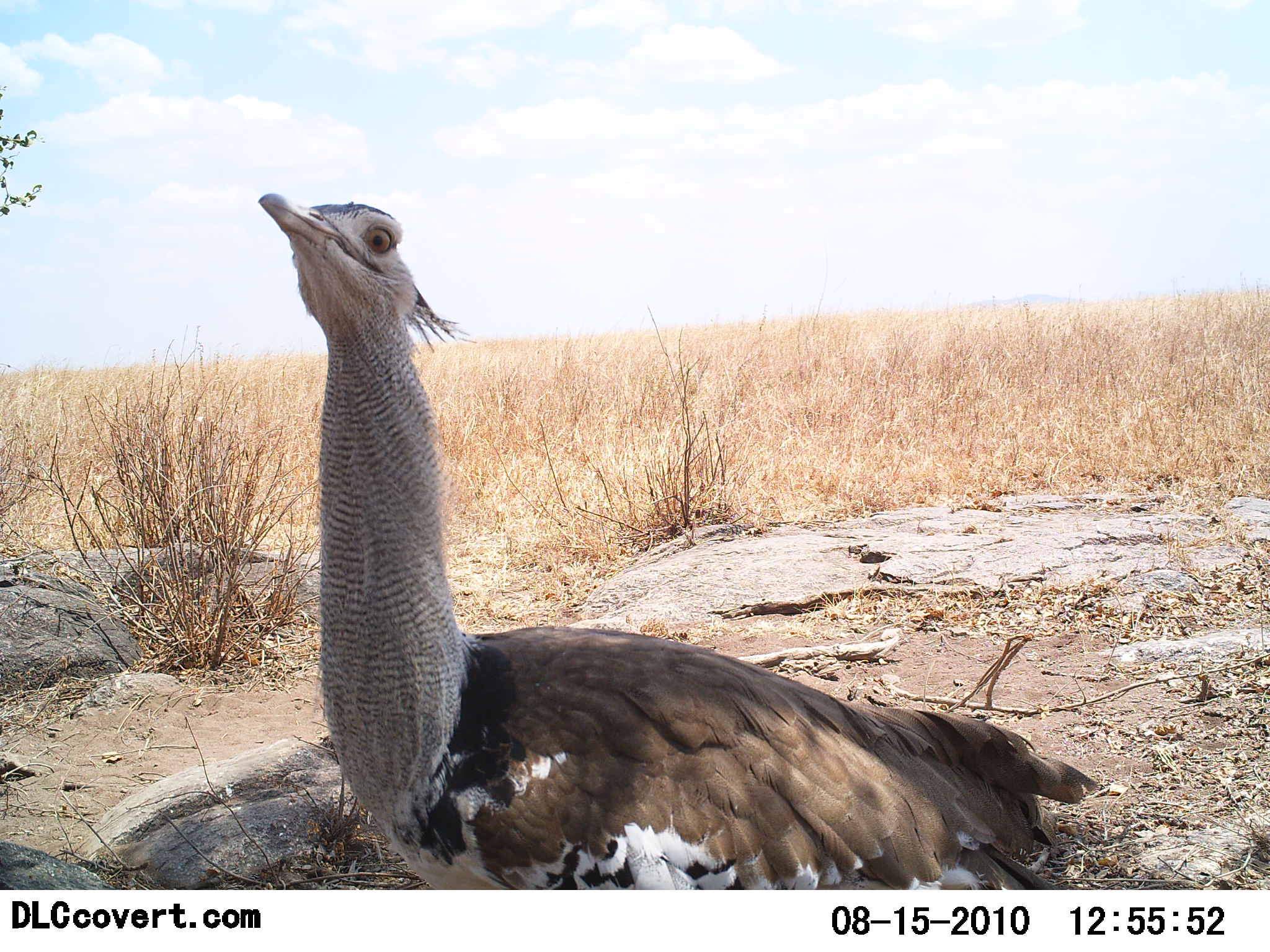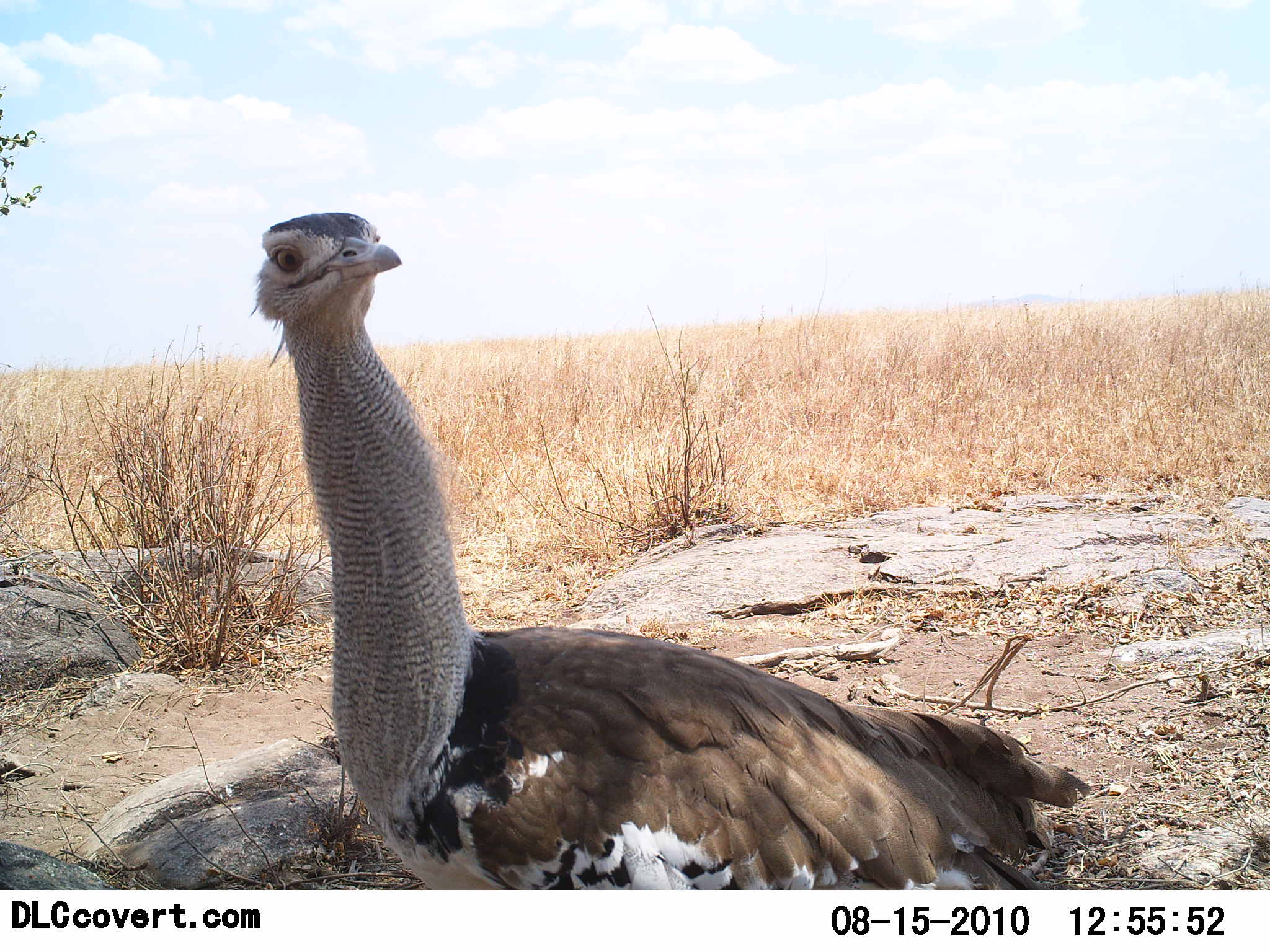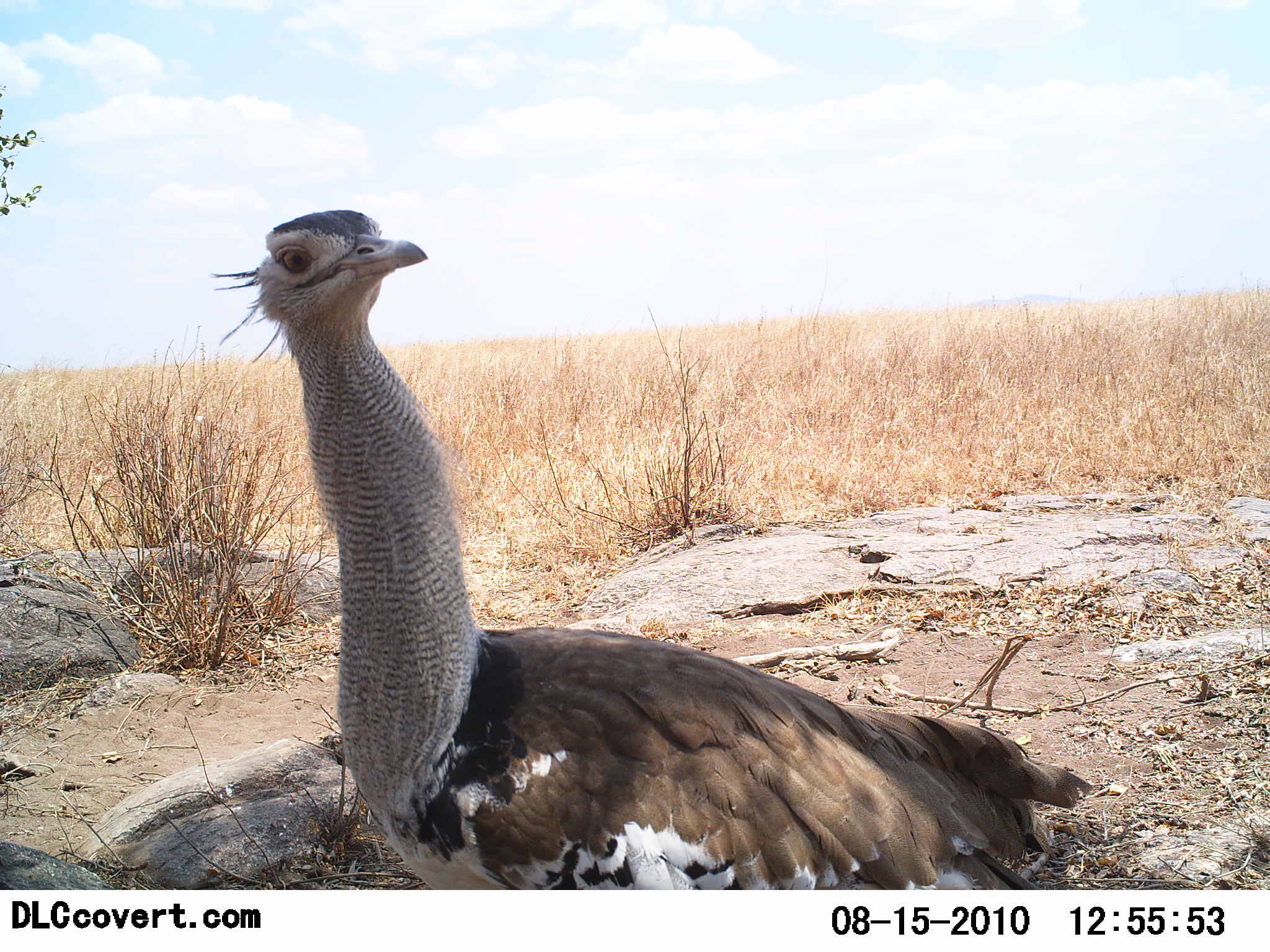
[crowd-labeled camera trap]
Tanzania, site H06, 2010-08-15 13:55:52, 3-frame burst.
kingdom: Animalia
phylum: Chordata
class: Aves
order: Otidiformes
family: Otididae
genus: Ardeotis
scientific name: Ardeotis kori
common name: kori bustard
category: koribustard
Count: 1.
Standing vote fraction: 77%.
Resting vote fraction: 23%.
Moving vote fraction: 0%.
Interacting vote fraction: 0%.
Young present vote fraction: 0%.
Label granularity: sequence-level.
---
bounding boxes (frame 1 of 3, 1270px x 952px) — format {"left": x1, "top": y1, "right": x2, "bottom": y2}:
animal: {"left": 256, "top": 188, "right": 1097, "bottom": 889}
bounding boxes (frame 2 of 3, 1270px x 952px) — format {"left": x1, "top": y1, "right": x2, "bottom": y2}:
animal: {"left": 250, "top": 211, "right": 1094, "bottom": 890}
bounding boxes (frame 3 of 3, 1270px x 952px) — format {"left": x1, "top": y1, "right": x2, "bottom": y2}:
animal: {"left": 213, "top": 208, "right": 1095, "bottom": 890}